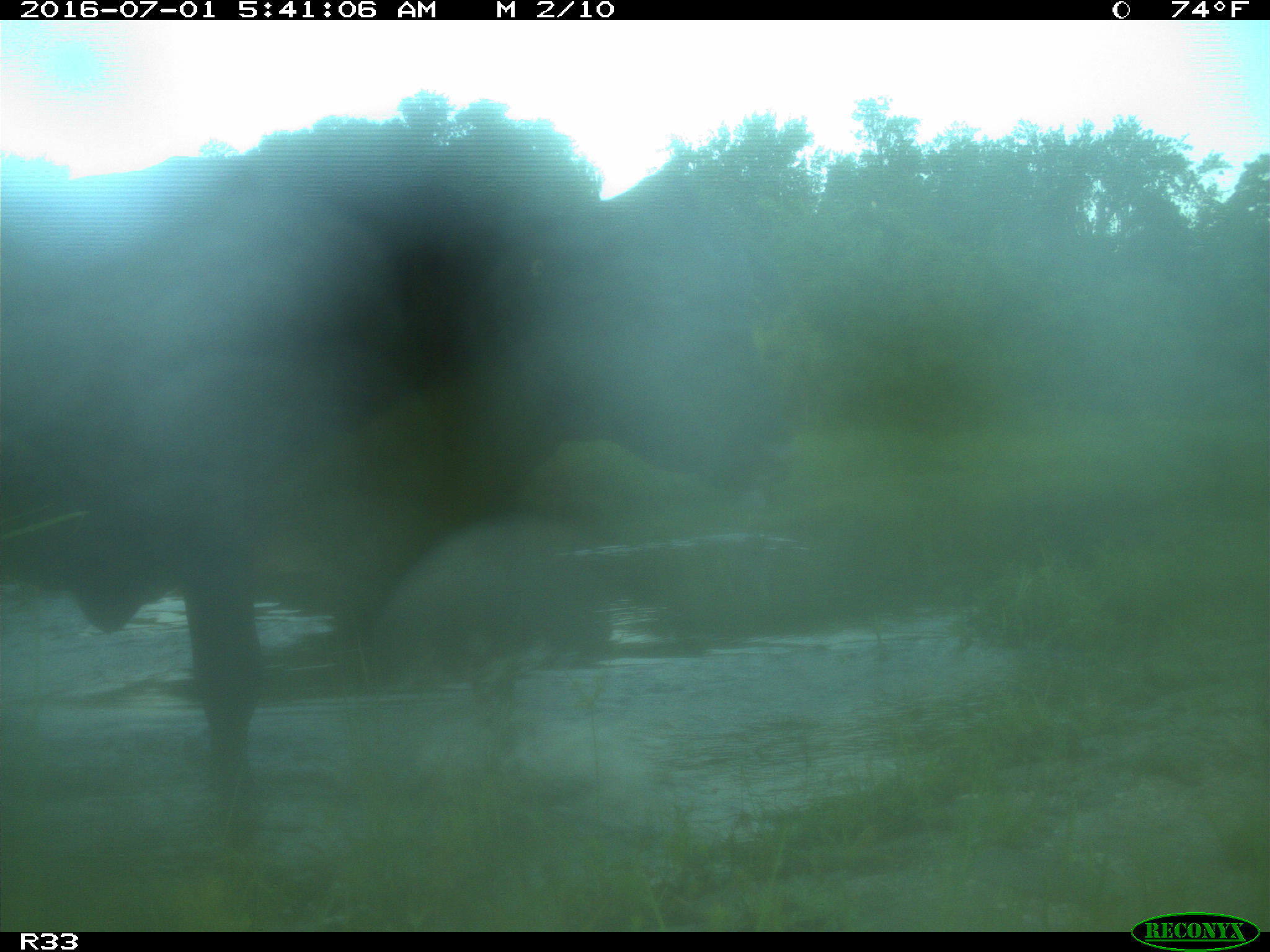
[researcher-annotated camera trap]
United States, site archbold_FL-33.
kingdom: Animalia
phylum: Chordata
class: Mammalia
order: Artiodactyla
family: Bovidae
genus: Bos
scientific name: Bos taurus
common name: domestic cow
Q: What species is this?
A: Bos taurus (domestic cow).